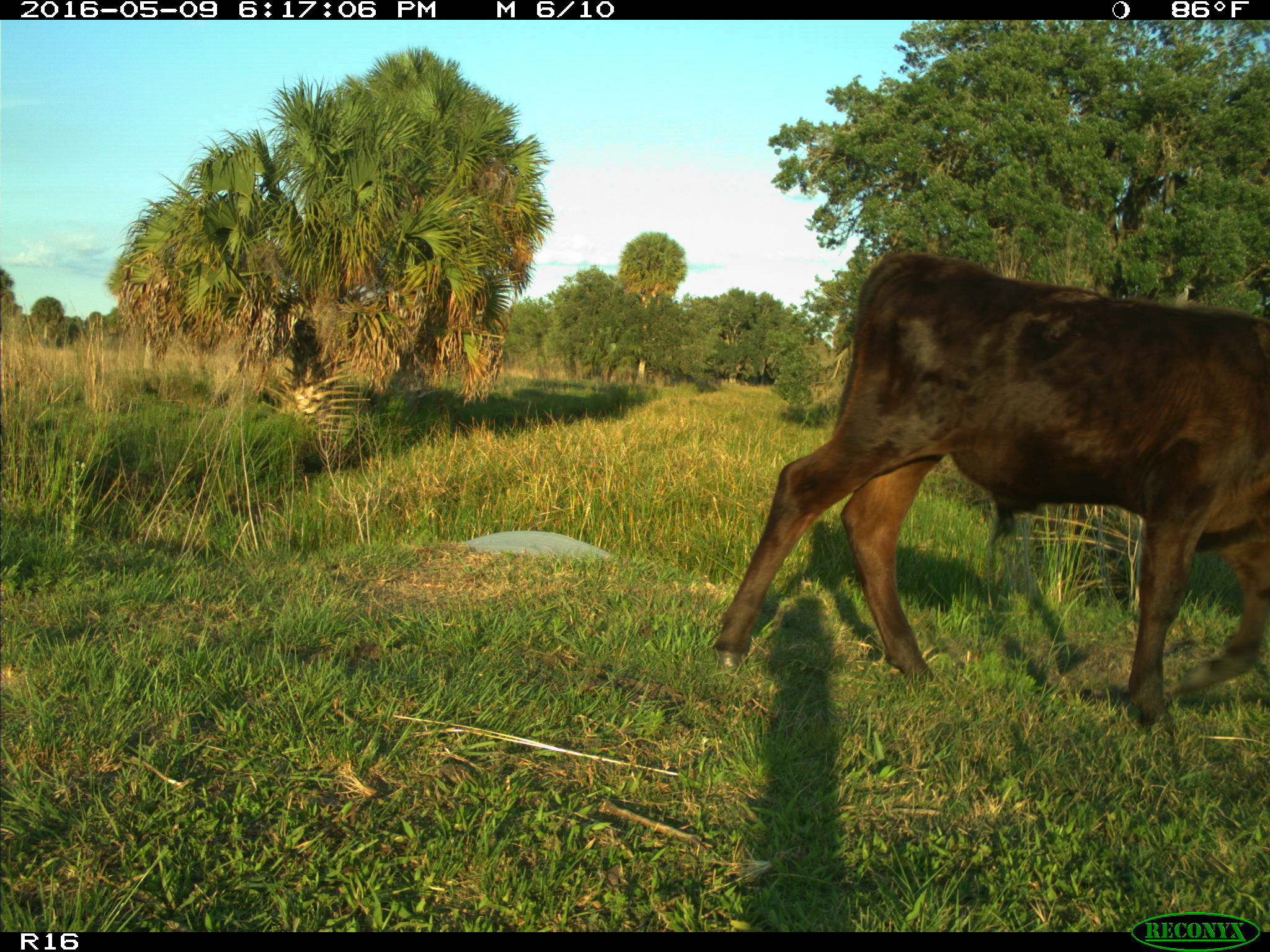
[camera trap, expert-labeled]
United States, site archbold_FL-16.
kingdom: Animalia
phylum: Chordata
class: Mammalia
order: Artiodactyla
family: Bovidae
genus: Bos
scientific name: Bos taurus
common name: domestic cow